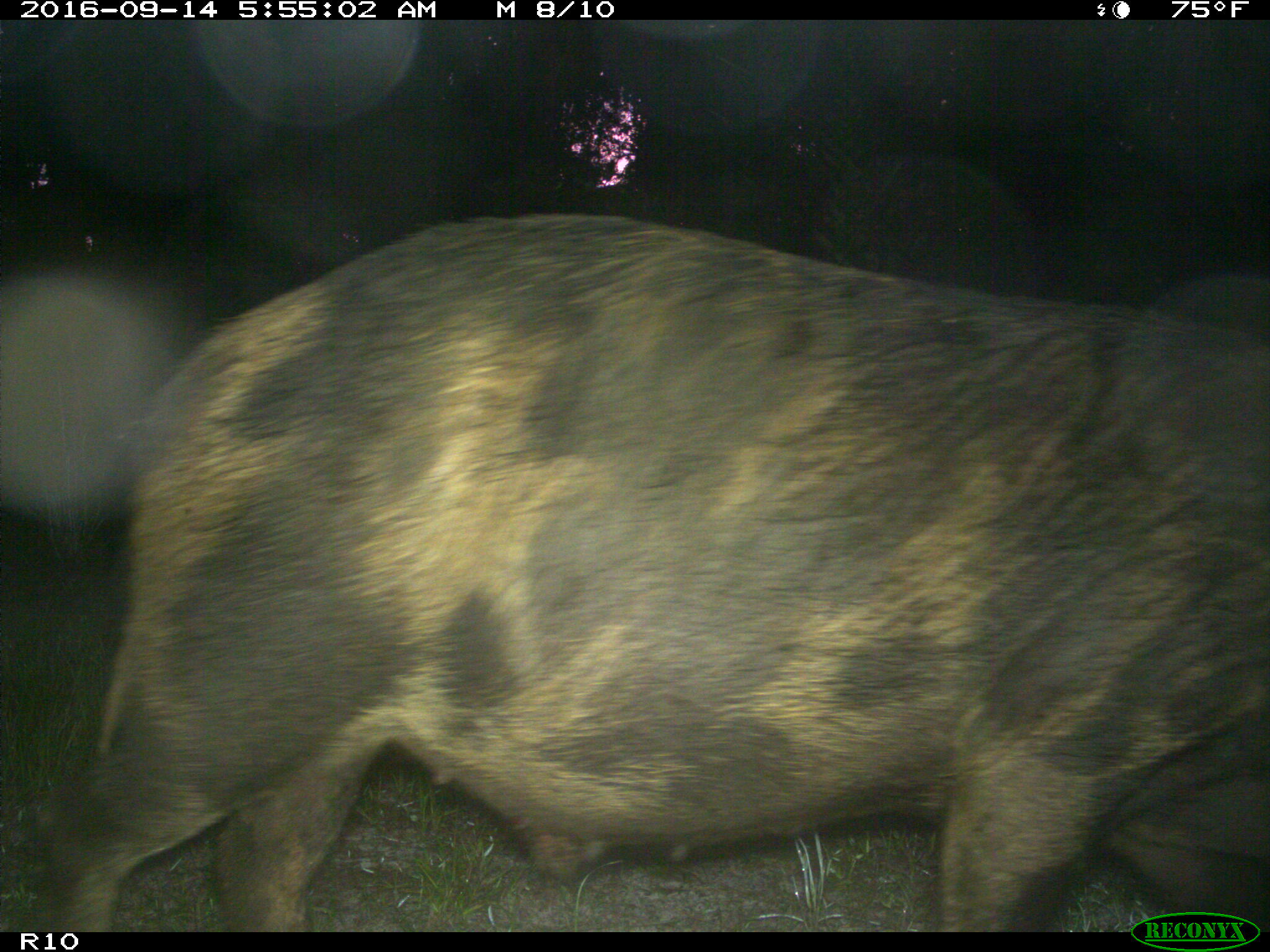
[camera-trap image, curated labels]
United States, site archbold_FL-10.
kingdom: Animalia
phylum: Chordata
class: Mammalia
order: Artiodactyla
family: Suidae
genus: Sus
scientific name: Sus scrofa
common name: wild boar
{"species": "Sus scrofa (wild boar)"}